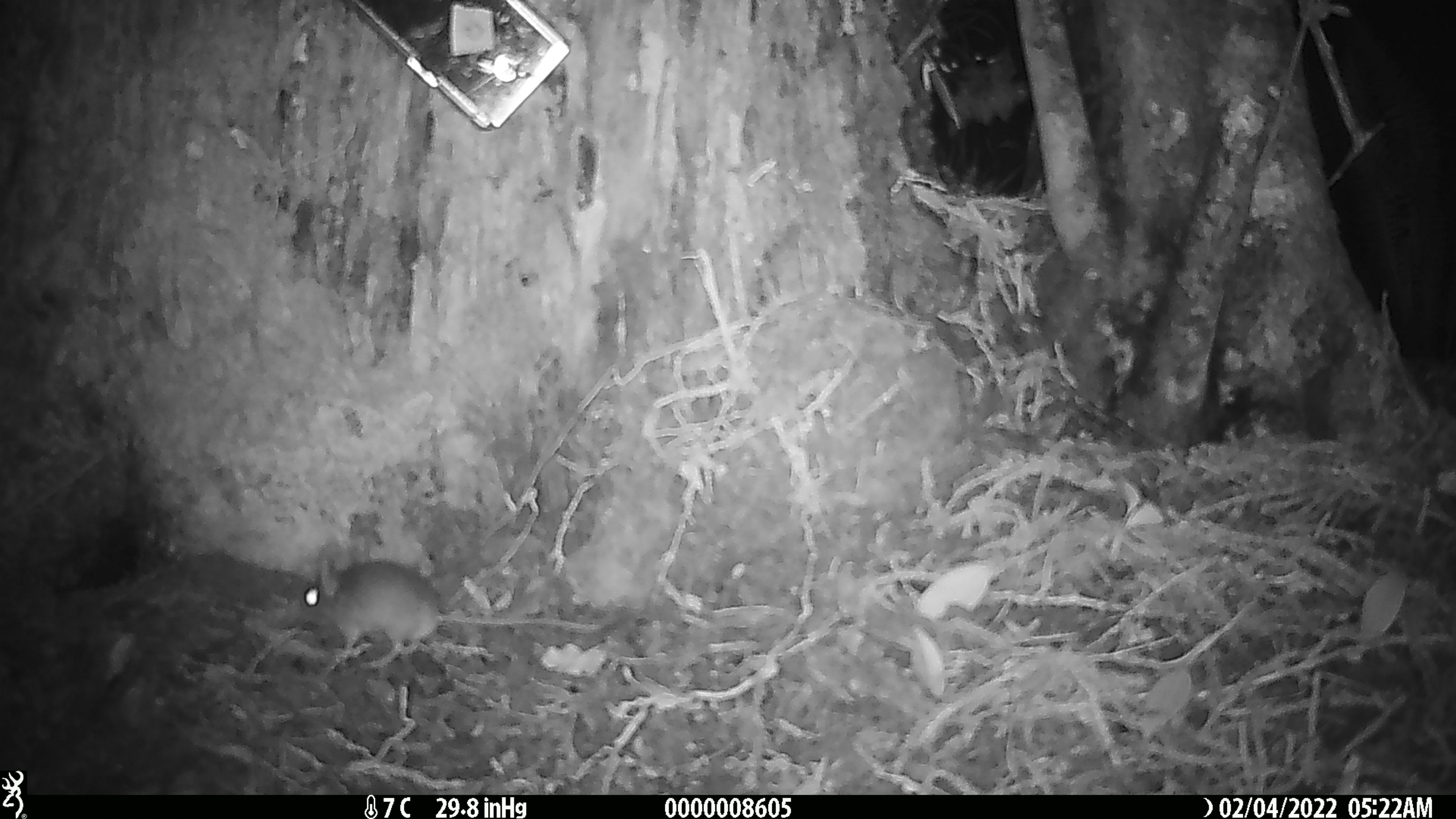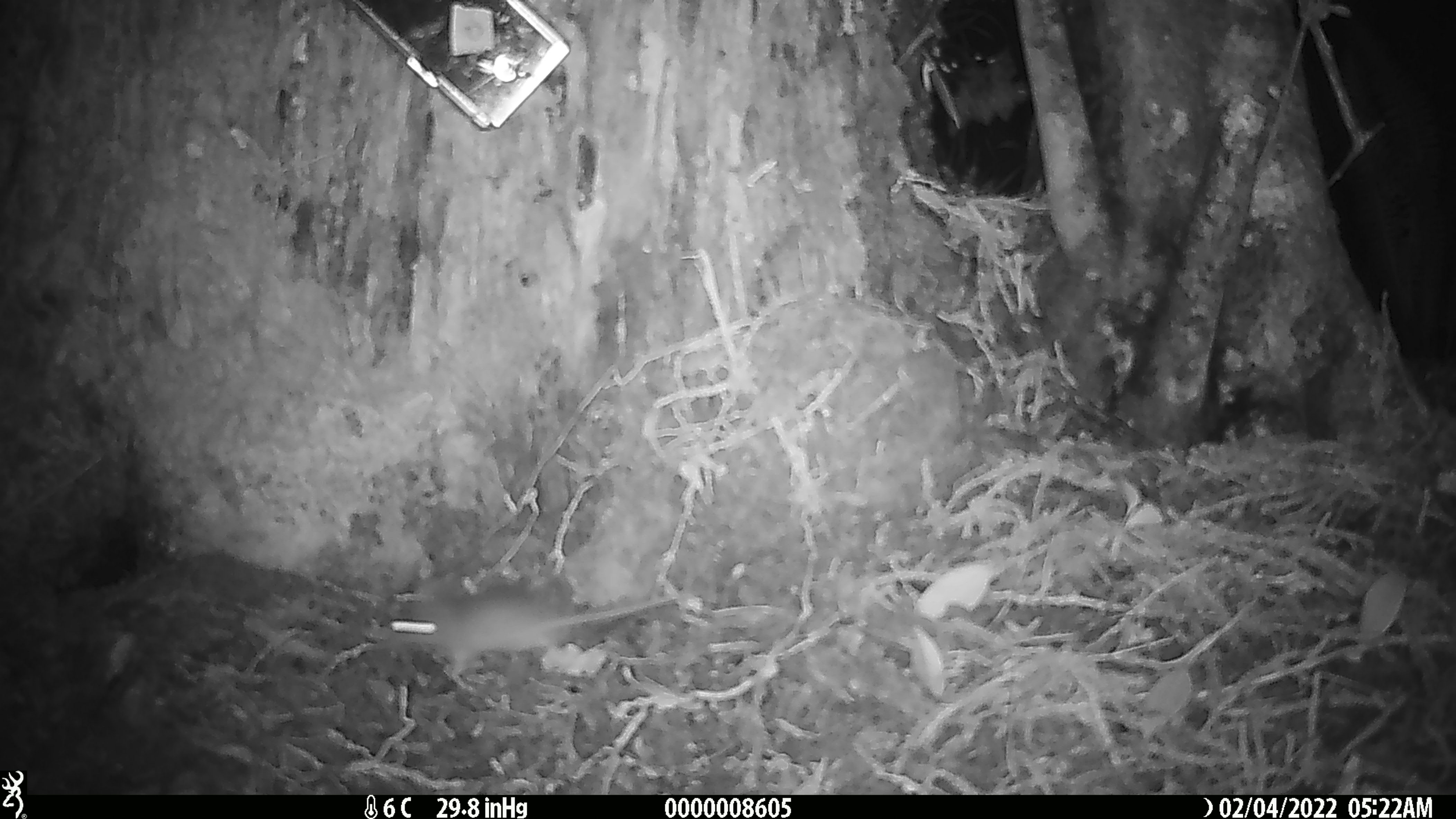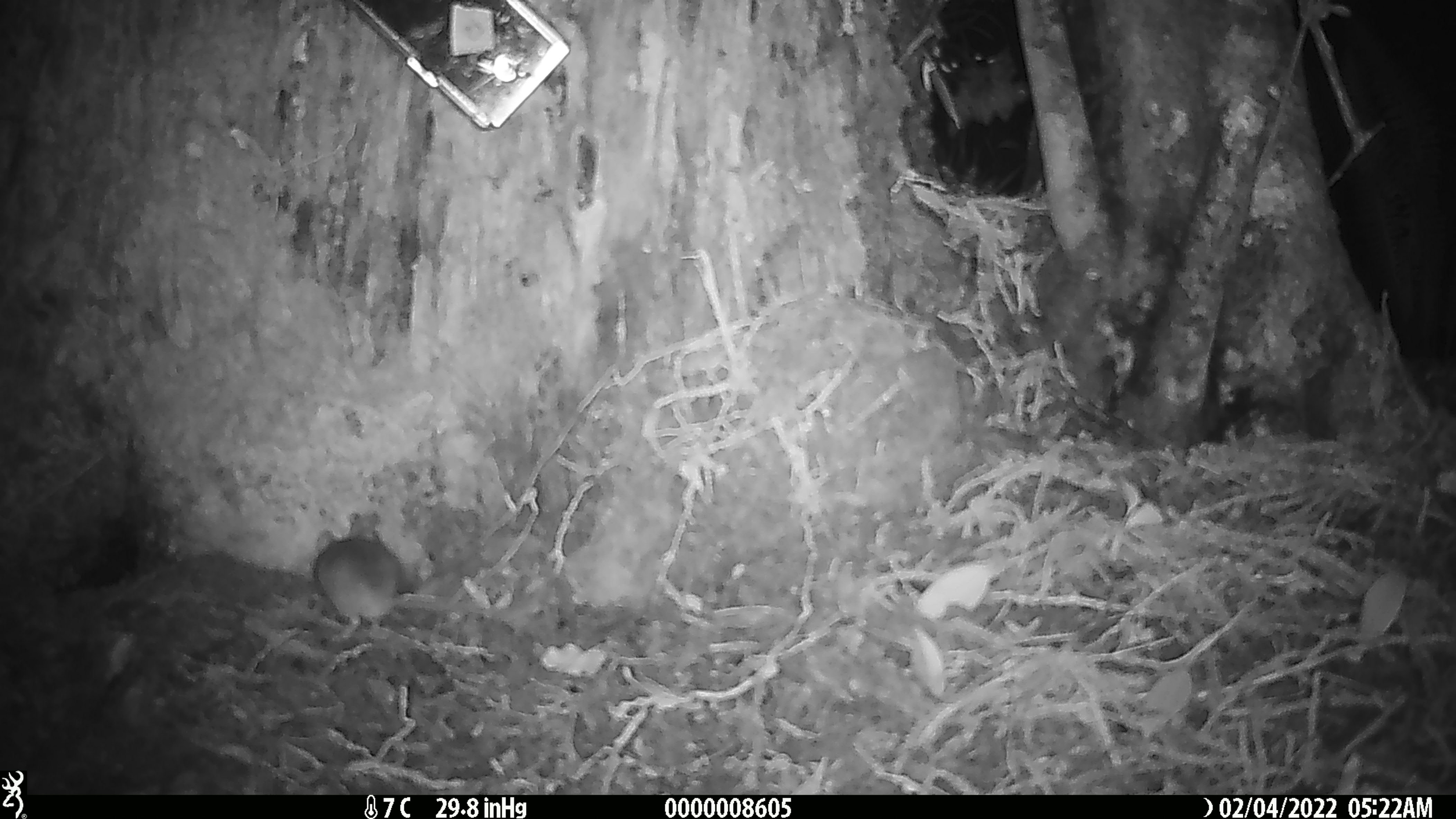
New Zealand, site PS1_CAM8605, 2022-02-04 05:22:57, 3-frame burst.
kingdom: Animalia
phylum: Chordata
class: Mammalia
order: Rodentia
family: Muridae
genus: Mus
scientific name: Mus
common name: mouse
Mouse (Mus).